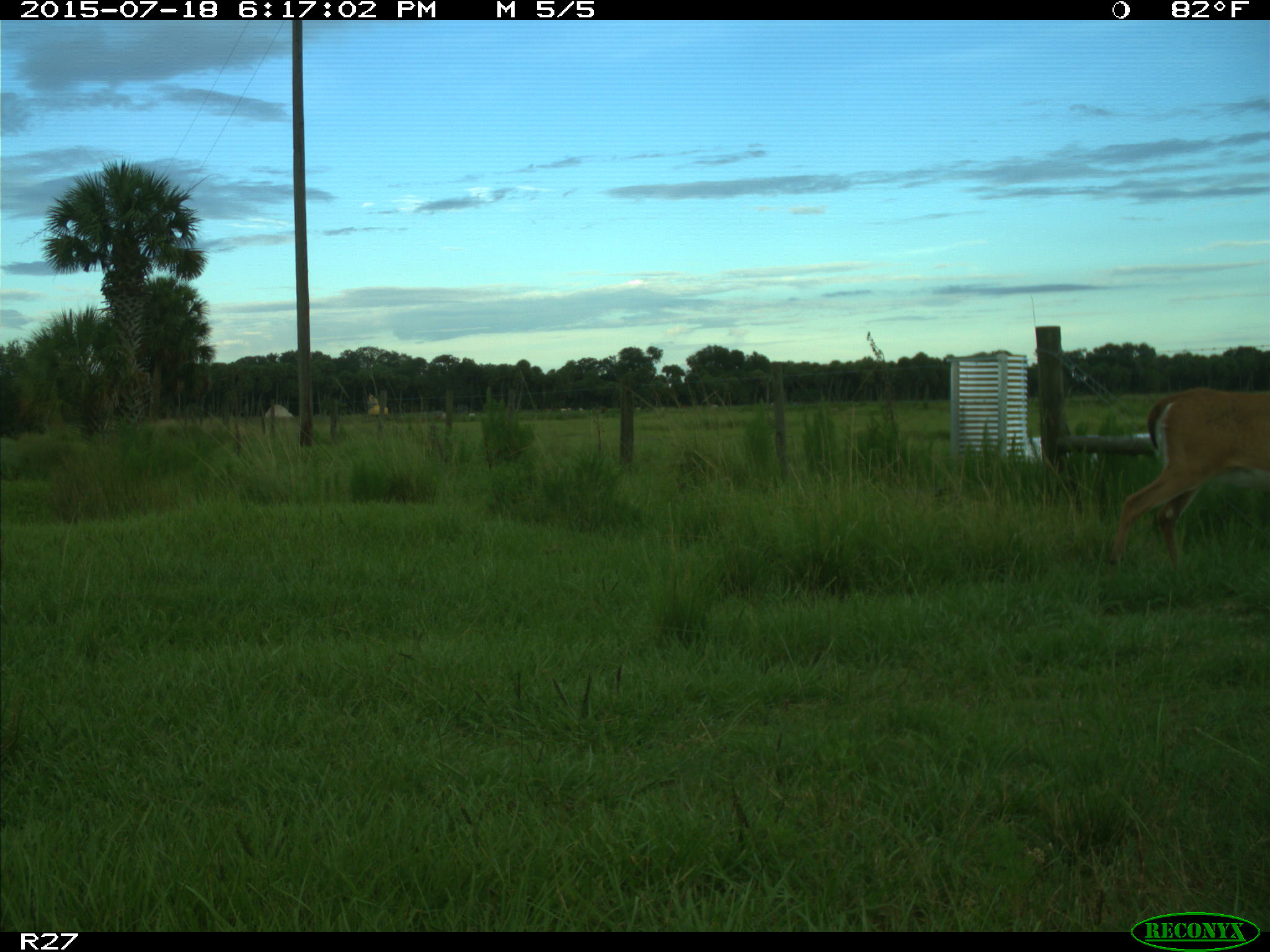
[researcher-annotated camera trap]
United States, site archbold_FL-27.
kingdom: Animalia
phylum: Chordata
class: Mammalia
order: Artiodactyla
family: Cervidae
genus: Odocoileus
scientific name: Odocoileus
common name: deer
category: unidentified deer